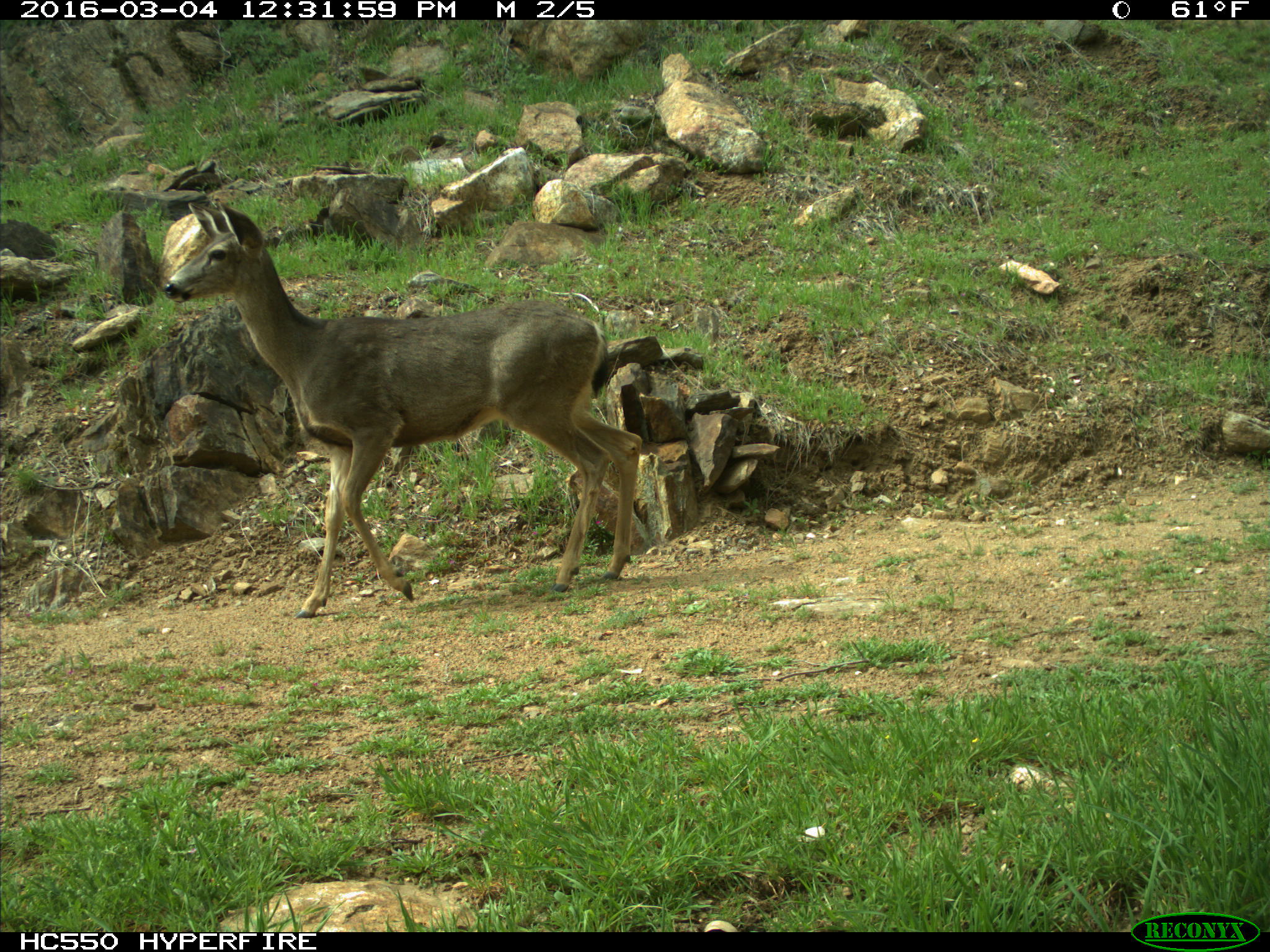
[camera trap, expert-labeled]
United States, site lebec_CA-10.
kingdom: Animalia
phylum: Chordata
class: Mammalia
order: Artiodactyla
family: Cervidae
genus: Odocoileus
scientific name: Odocoileus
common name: deer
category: unidentified deer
Unidentified deer (deer) (Odocoileus).